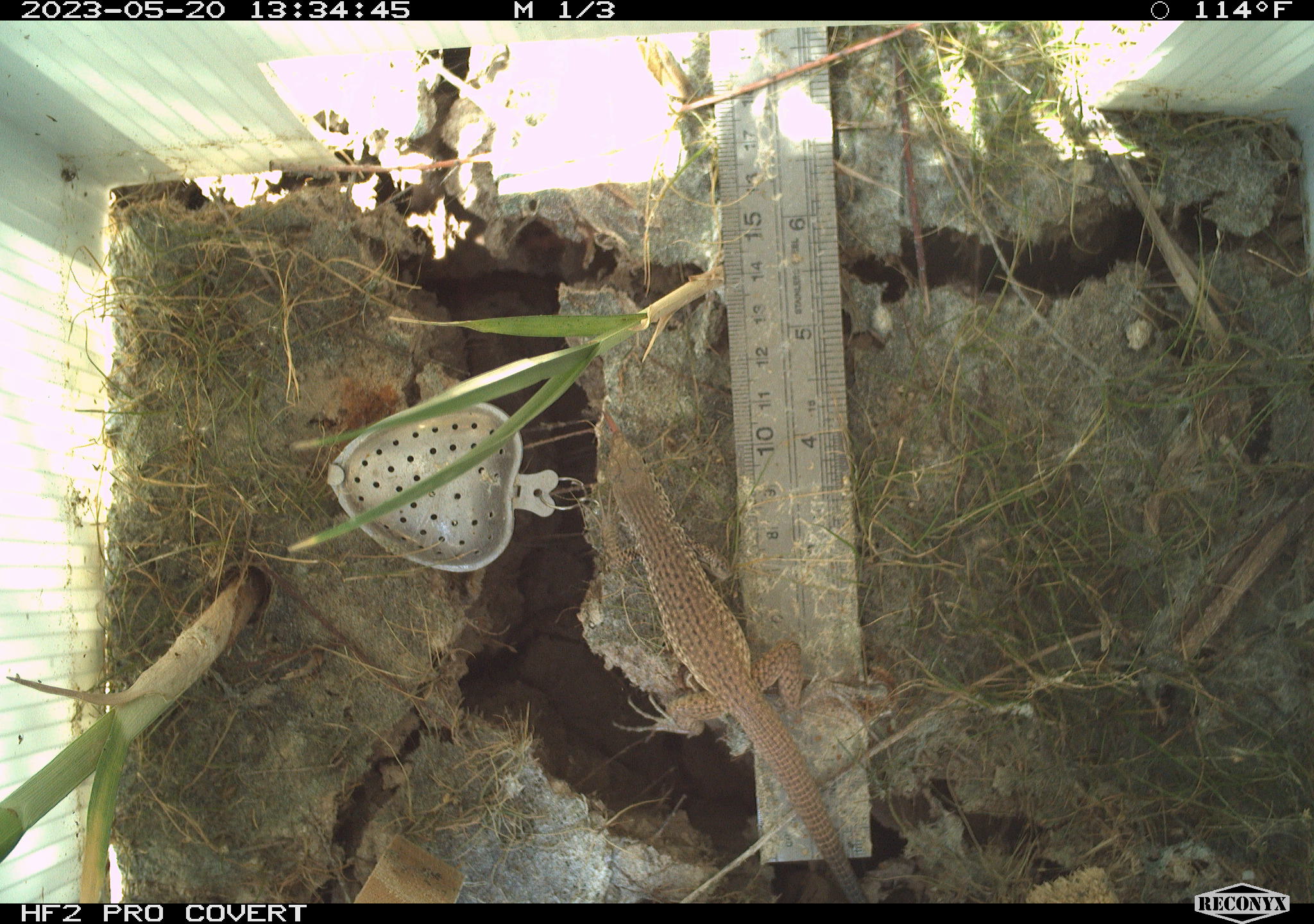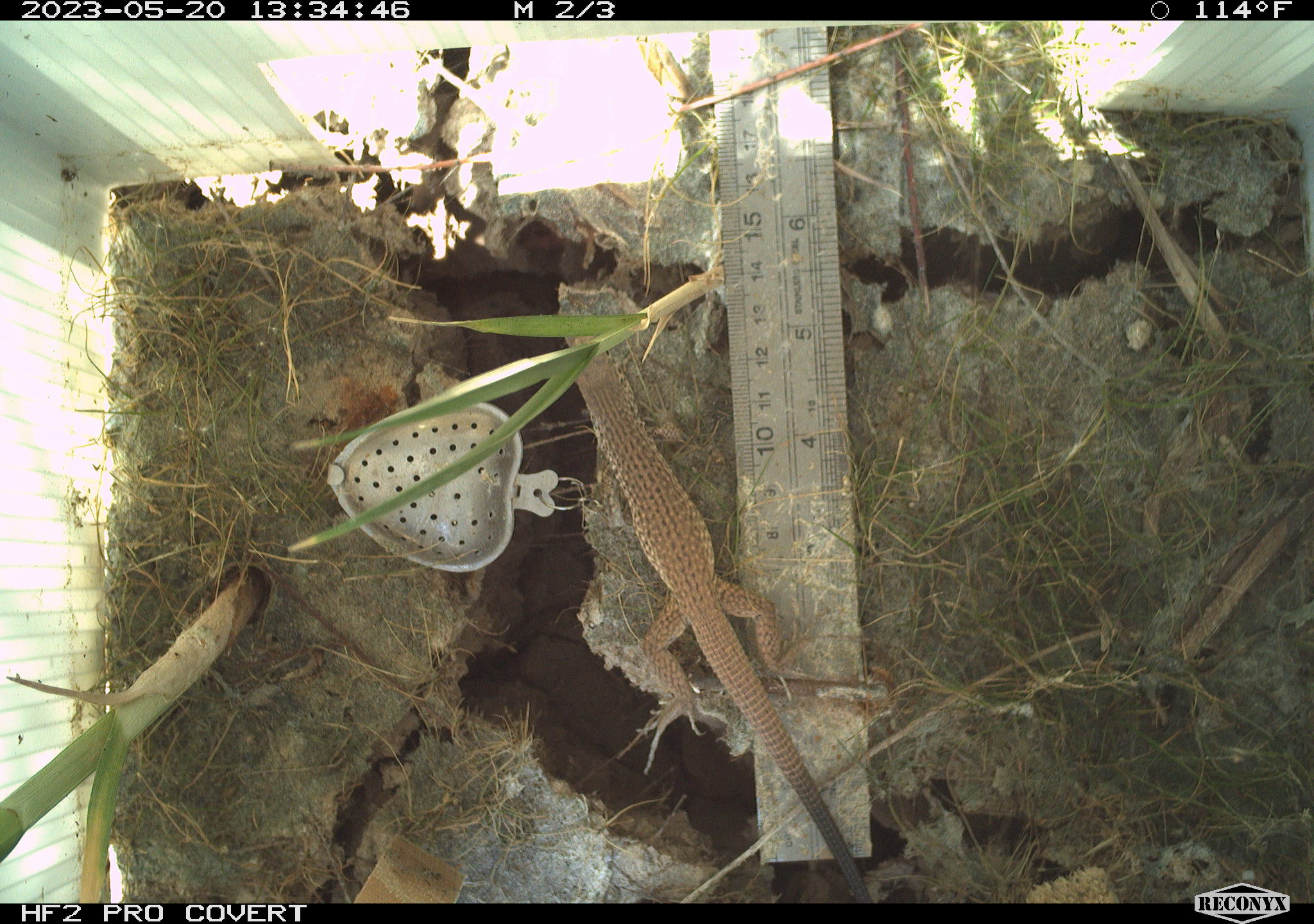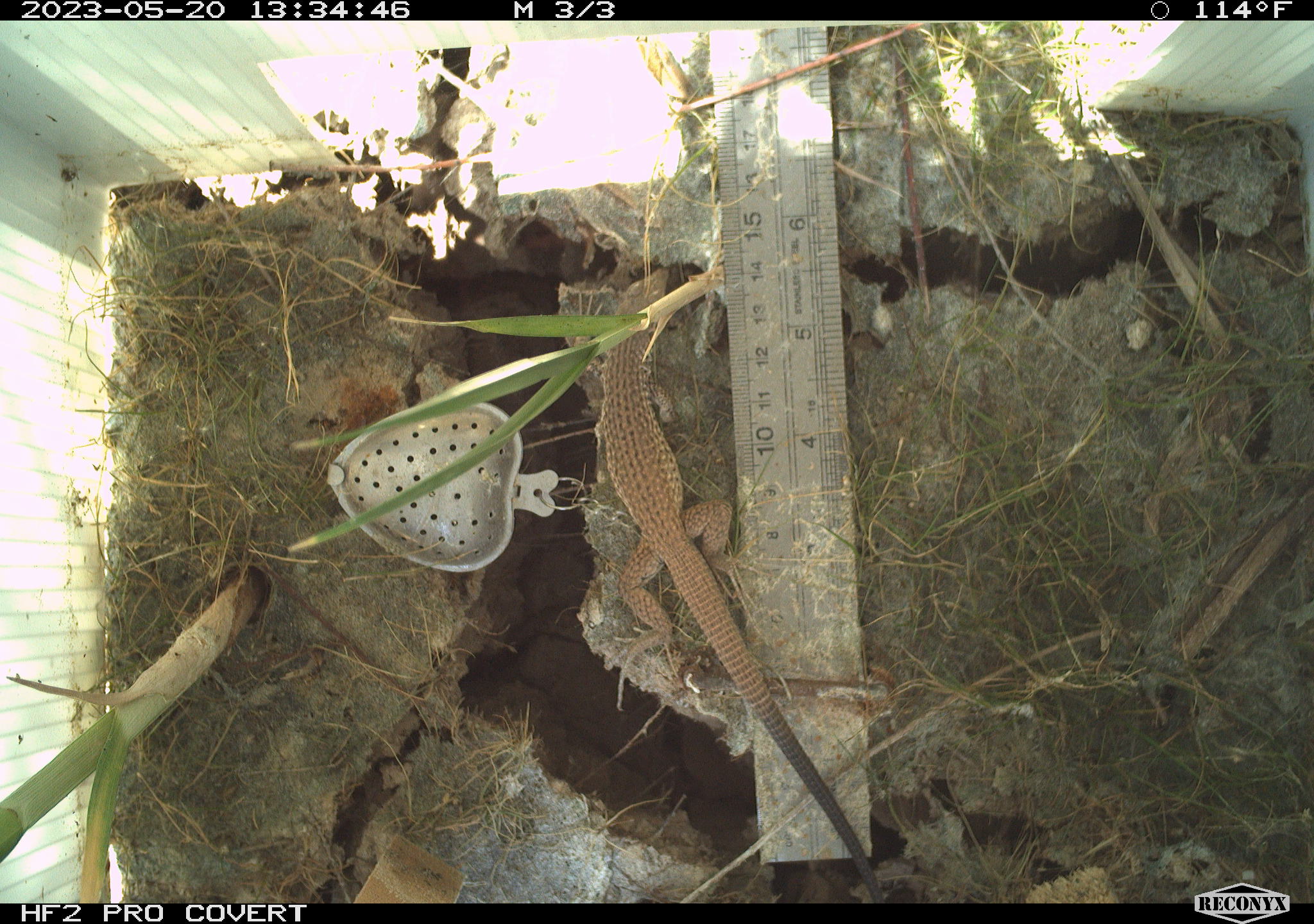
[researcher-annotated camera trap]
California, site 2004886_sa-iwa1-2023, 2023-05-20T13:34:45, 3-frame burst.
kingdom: Animalia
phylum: Chordata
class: Reptilia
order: Squamata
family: Teiidae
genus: Aspidoscelis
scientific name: Aspidoscelis tigris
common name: western whiptail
Western whiptail (Aspidoscelis tigris).